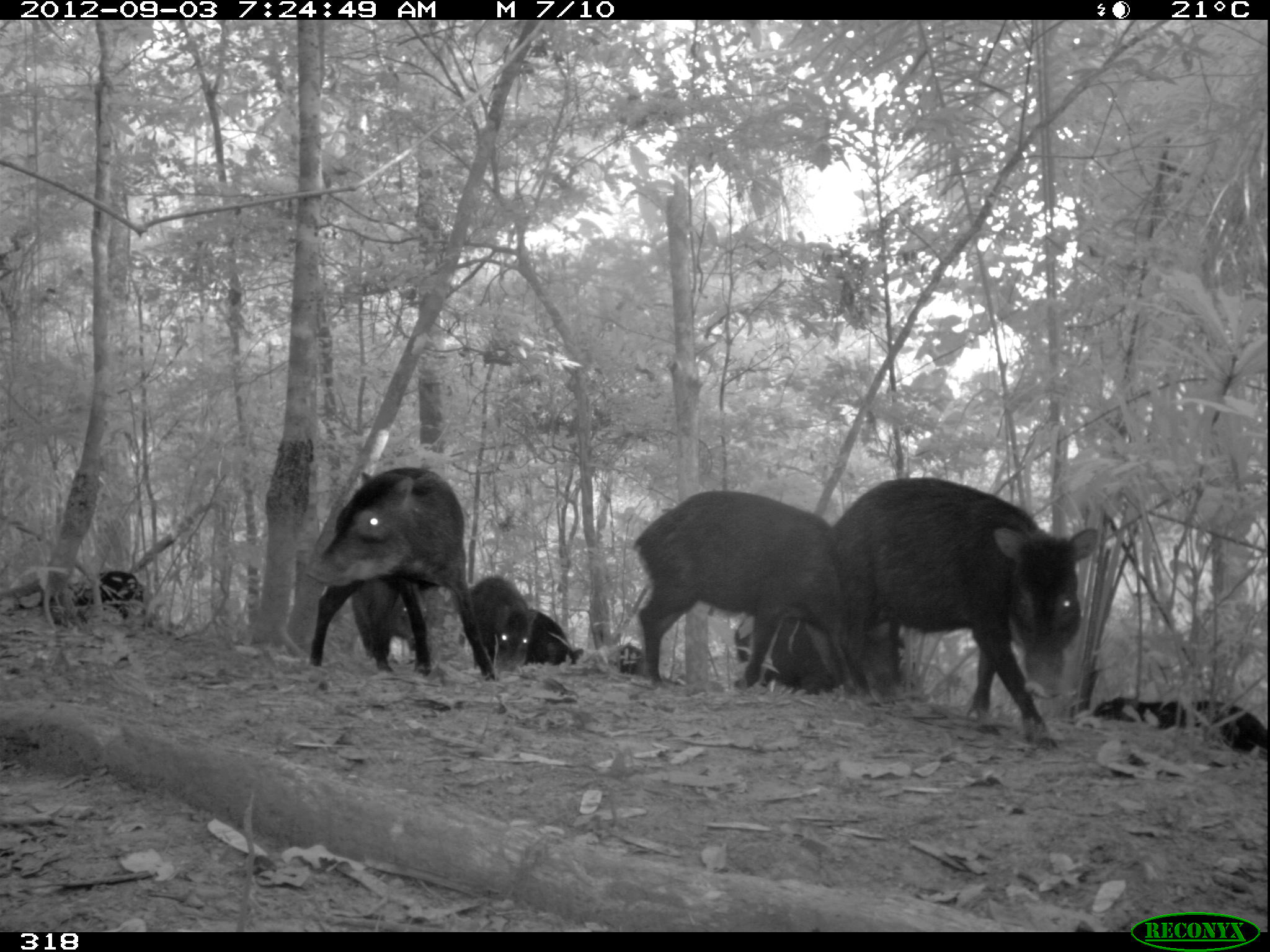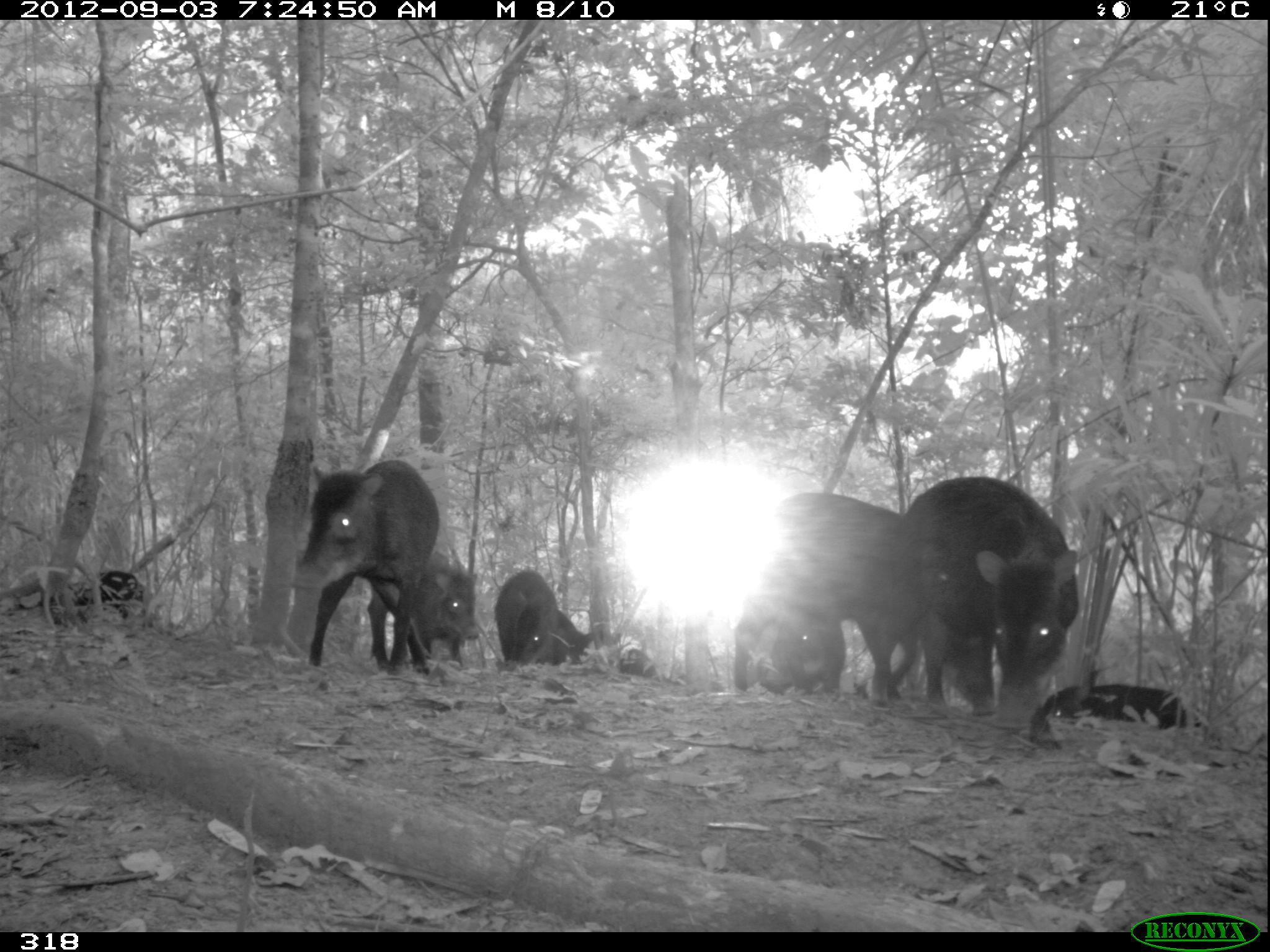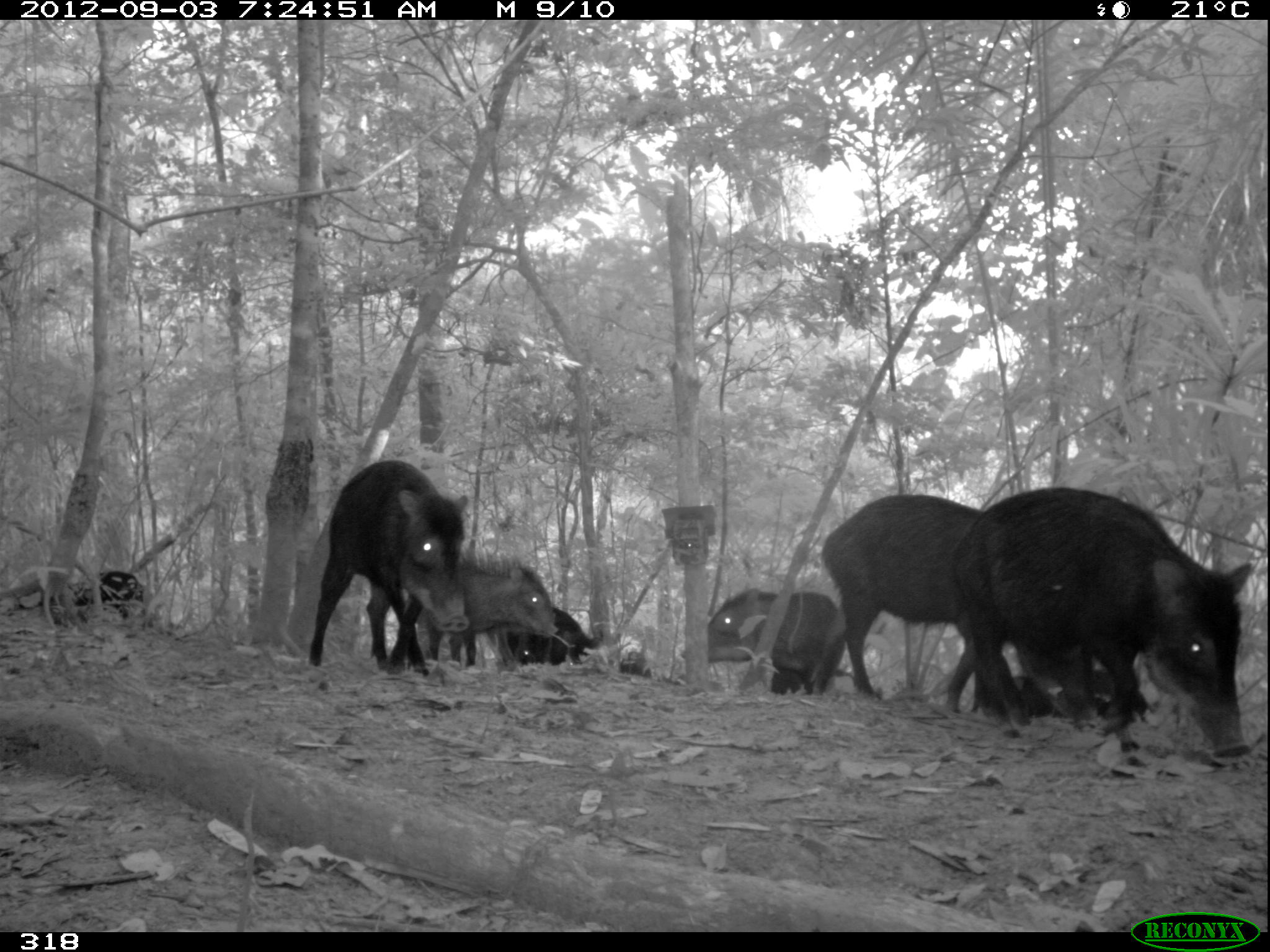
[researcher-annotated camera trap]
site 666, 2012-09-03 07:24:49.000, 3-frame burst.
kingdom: Animalia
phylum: Chordata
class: Mammalia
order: Artiodactyla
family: Tayassuidae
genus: Tayassu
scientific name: Tayassu pecari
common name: white-lipped peccary